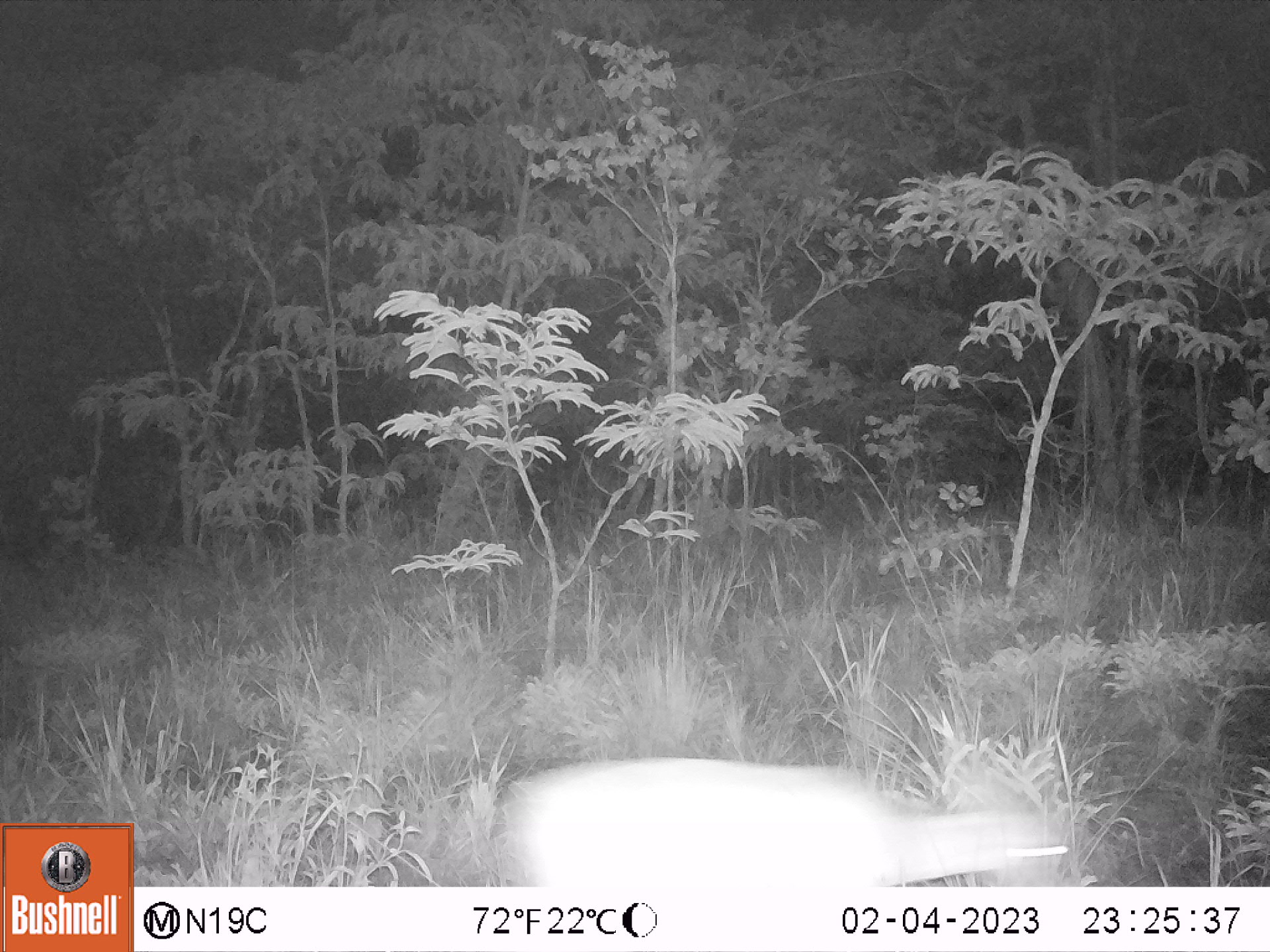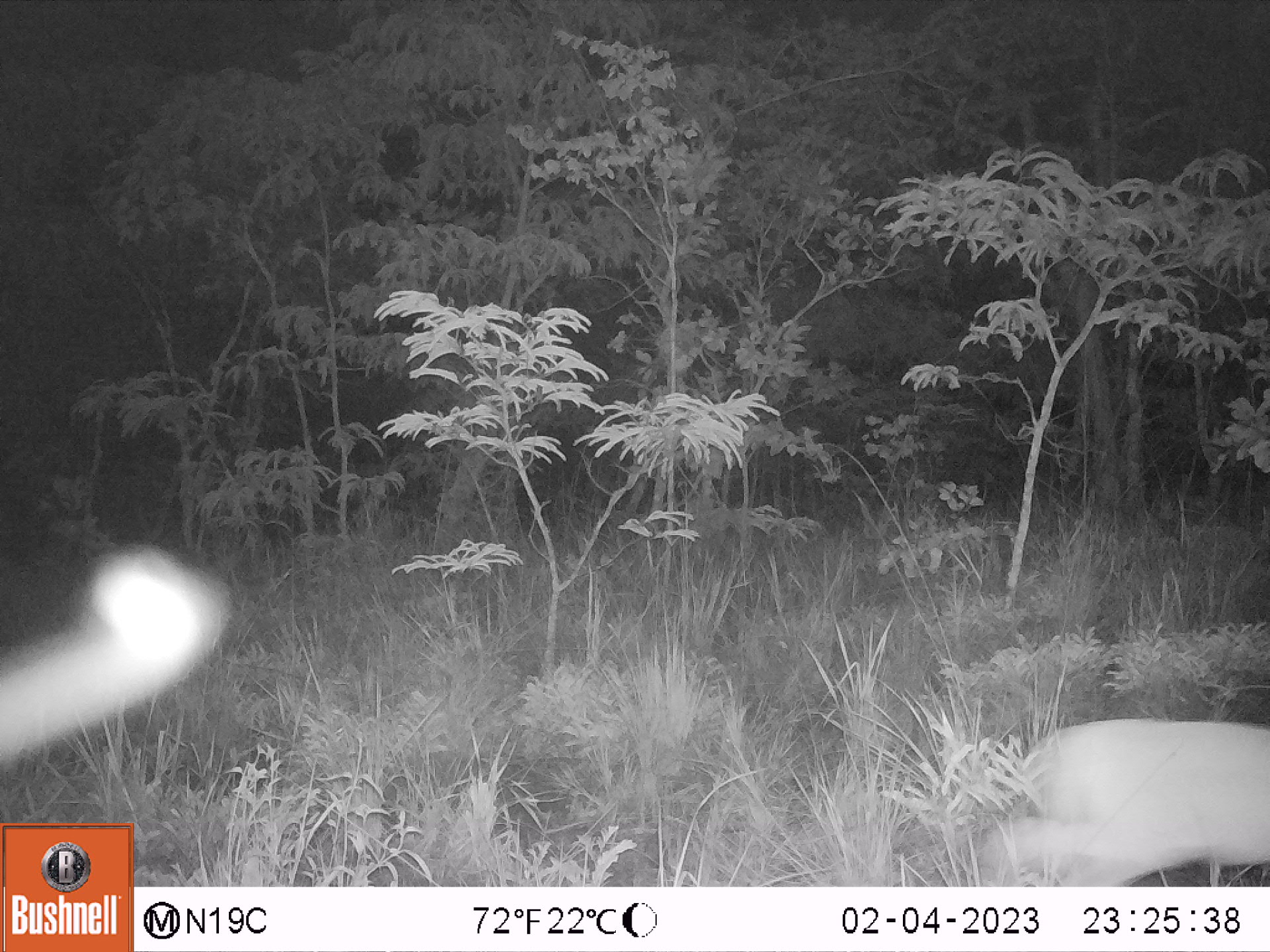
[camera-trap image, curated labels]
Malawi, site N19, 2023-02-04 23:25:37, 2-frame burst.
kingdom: Animalia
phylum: Chordata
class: Mammalia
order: Artiodactyla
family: Bovidae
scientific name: Antilopinae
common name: small antelope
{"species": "small antelope (Antilopinae)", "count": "1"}